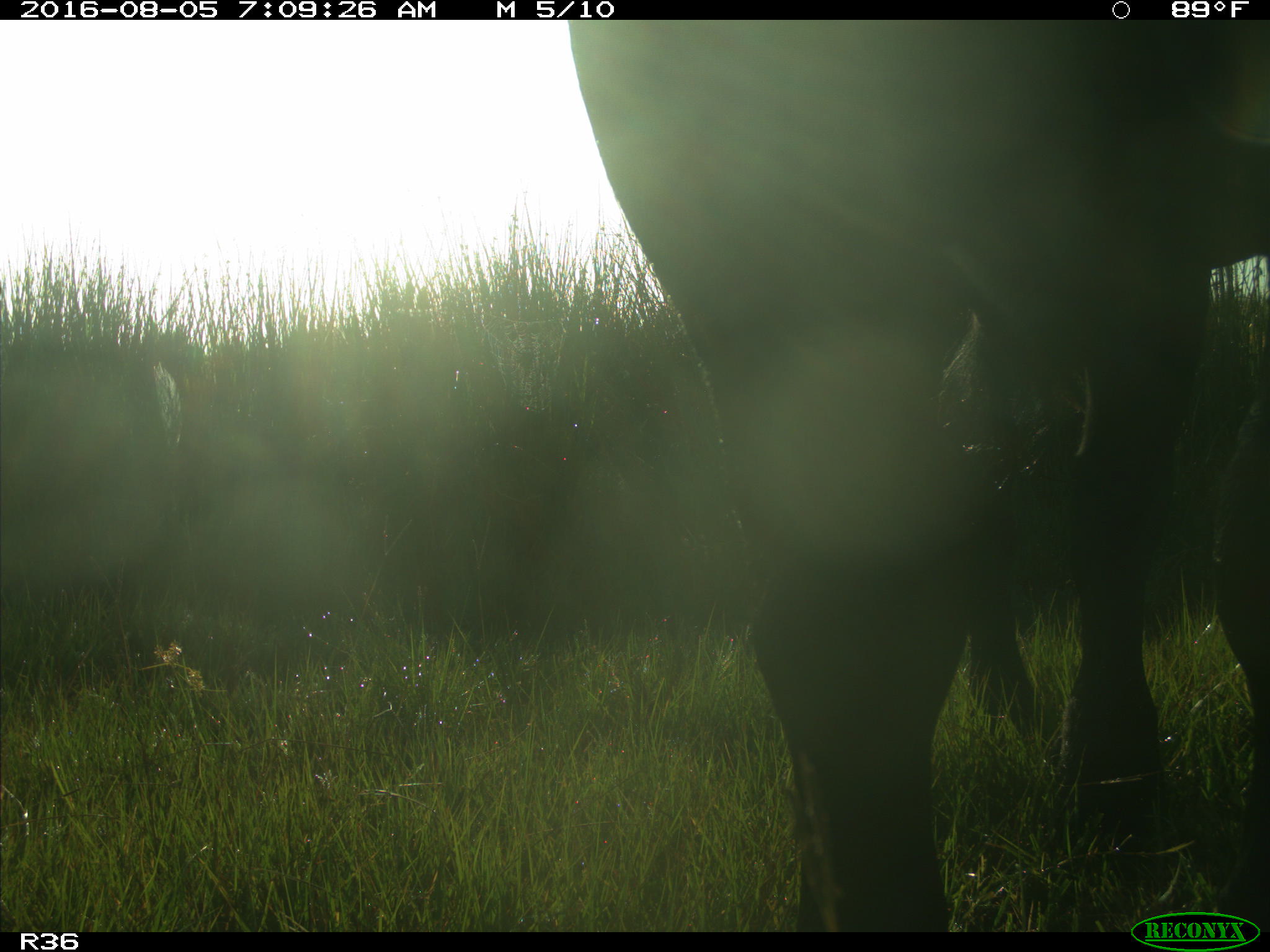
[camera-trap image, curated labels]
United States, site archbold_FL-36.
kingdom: Animalia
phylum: Chordata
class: Mammalia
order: Artiodactyla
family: Bovidae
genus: Bos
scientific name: Bos taurus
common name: domestic cow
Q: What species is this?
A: Bos taurus (domestic cow).